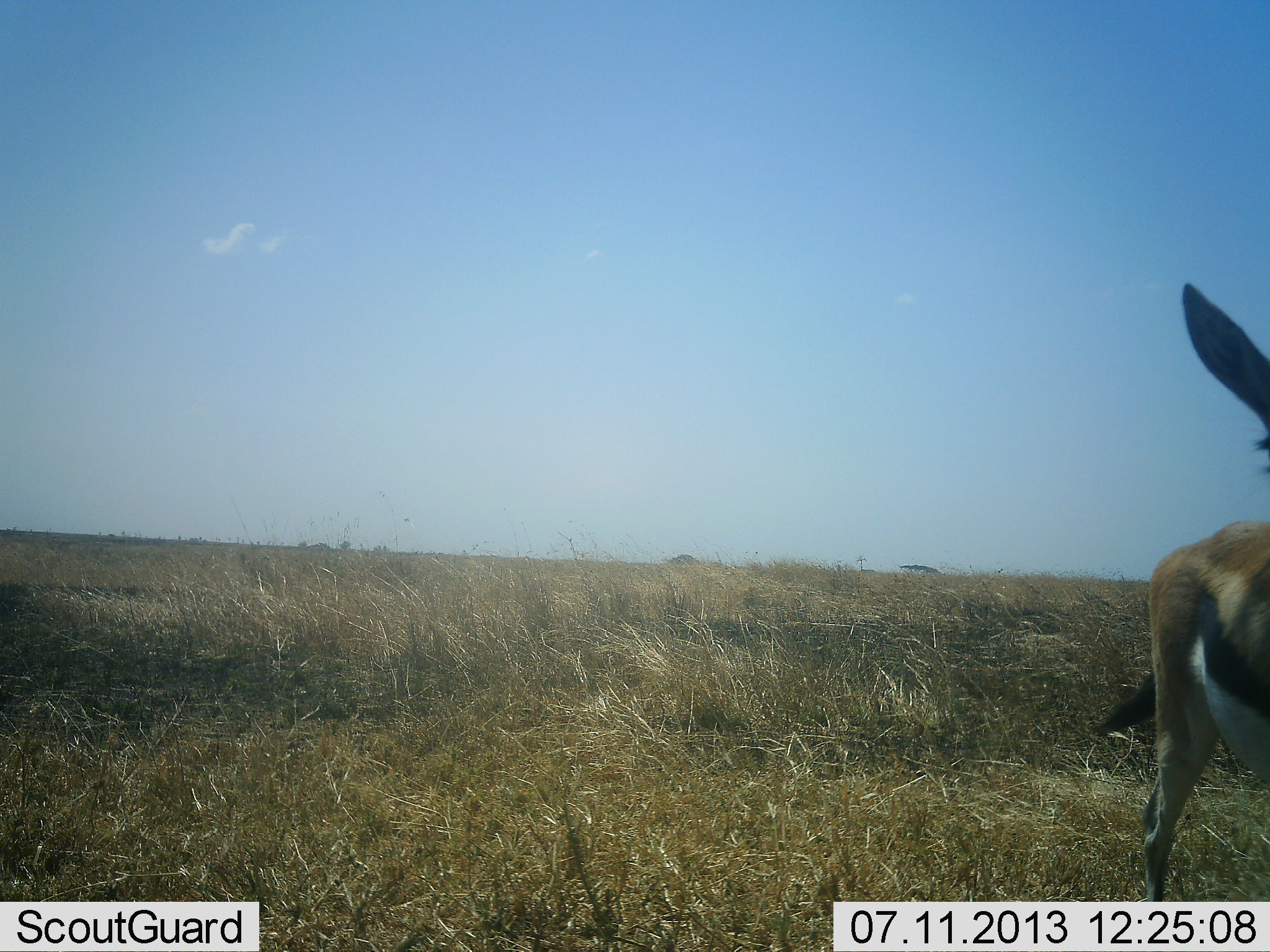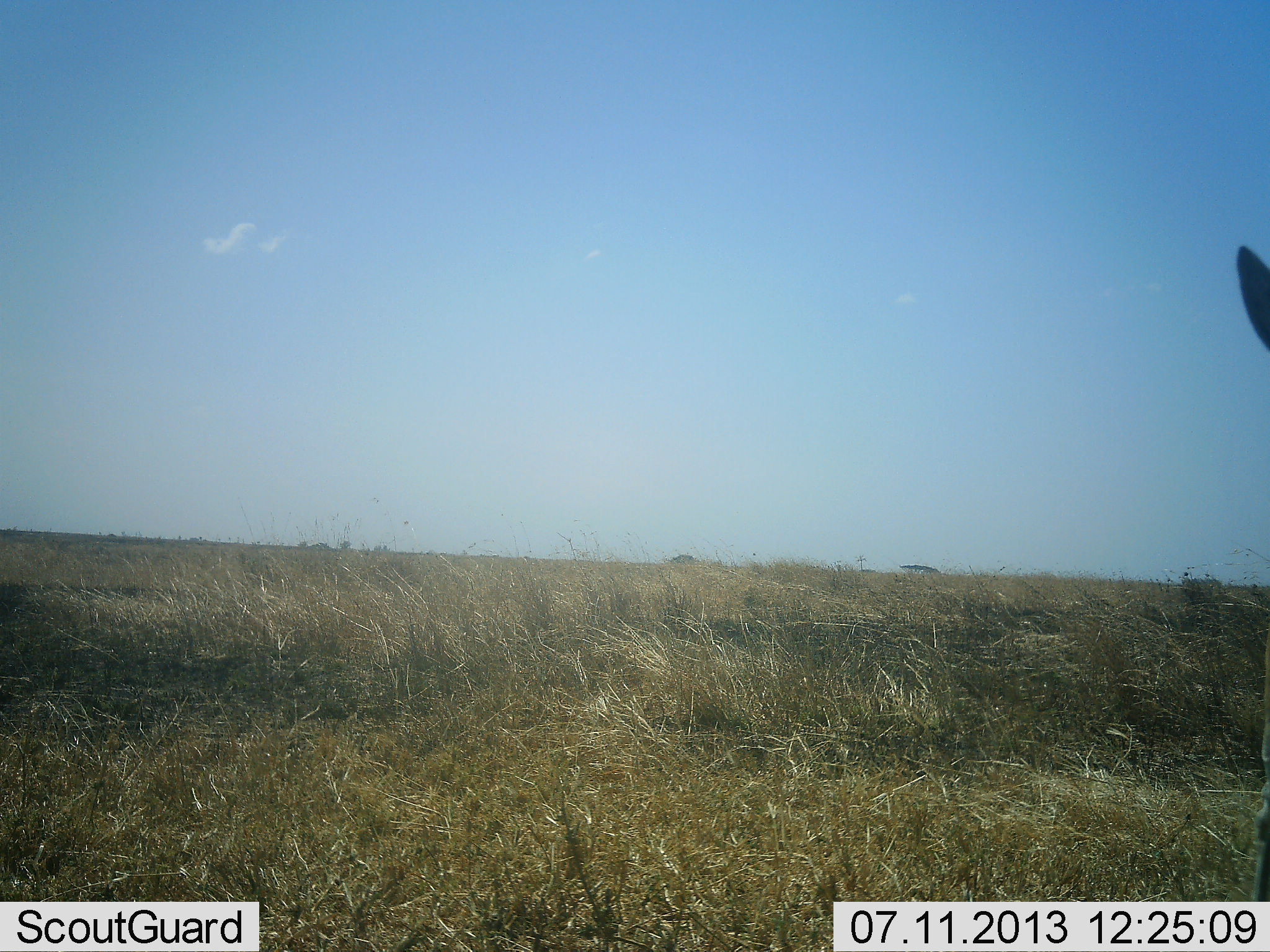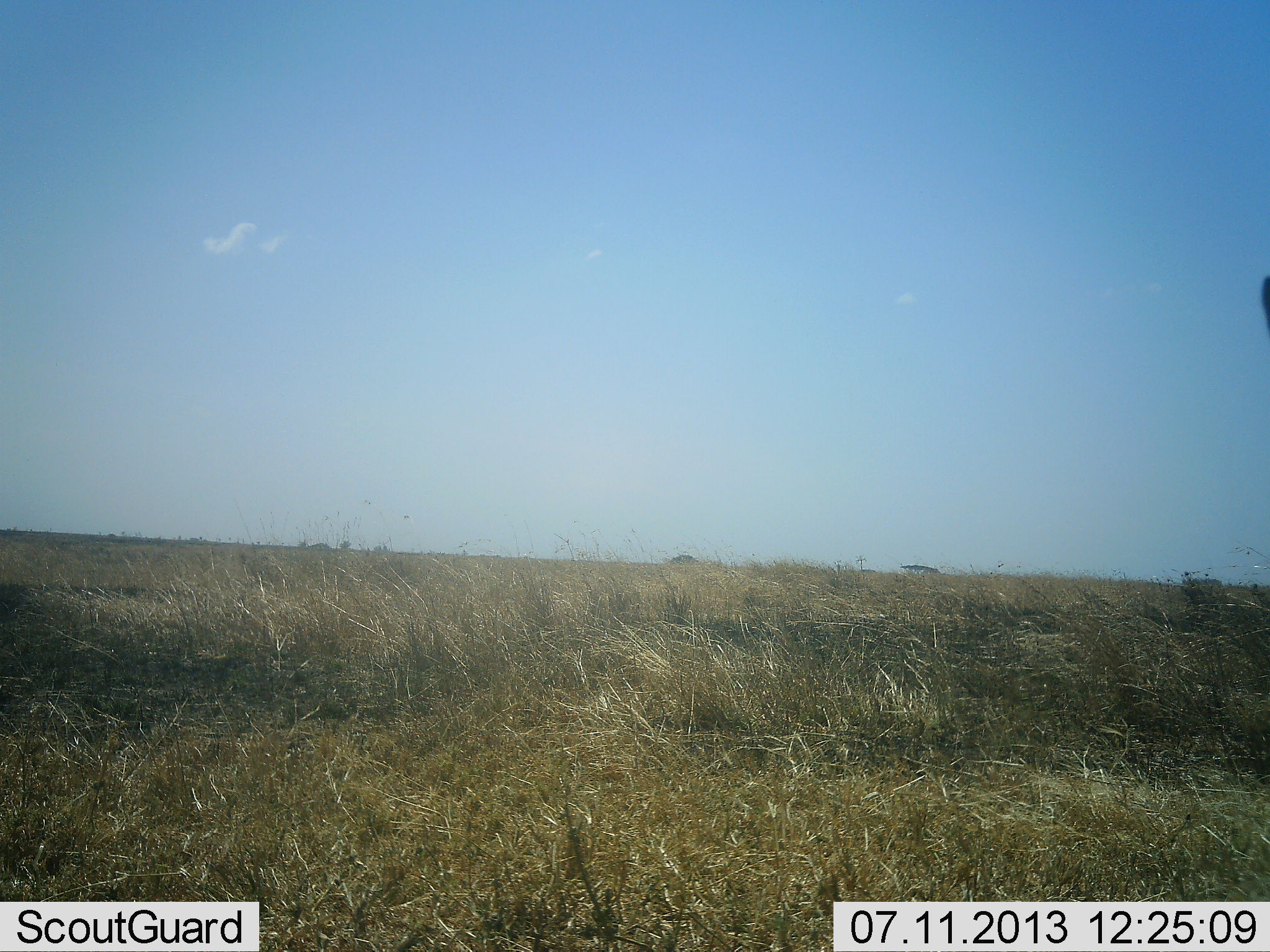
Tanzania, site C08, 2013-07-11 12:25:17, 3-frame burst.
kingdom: Animalia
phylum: Chordata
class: Mammalia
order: Artiodactyla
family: Bovidae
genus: Eudorcas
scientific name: Eudorcas thomsonii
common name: thomson's gazelle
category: gazellethomsons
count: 1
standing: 20%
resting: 0%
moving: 80%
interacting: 0%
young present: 0%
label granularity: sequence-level